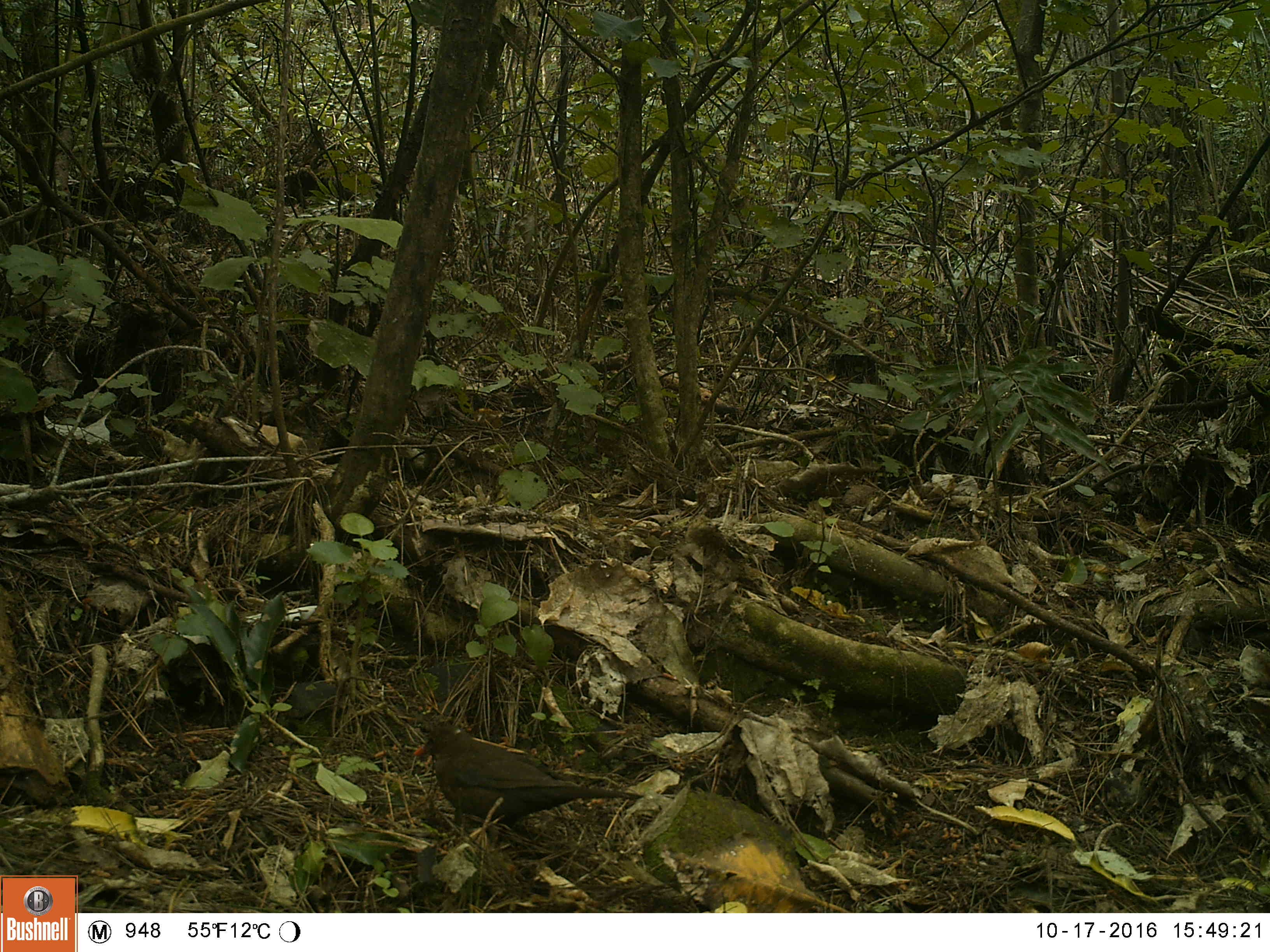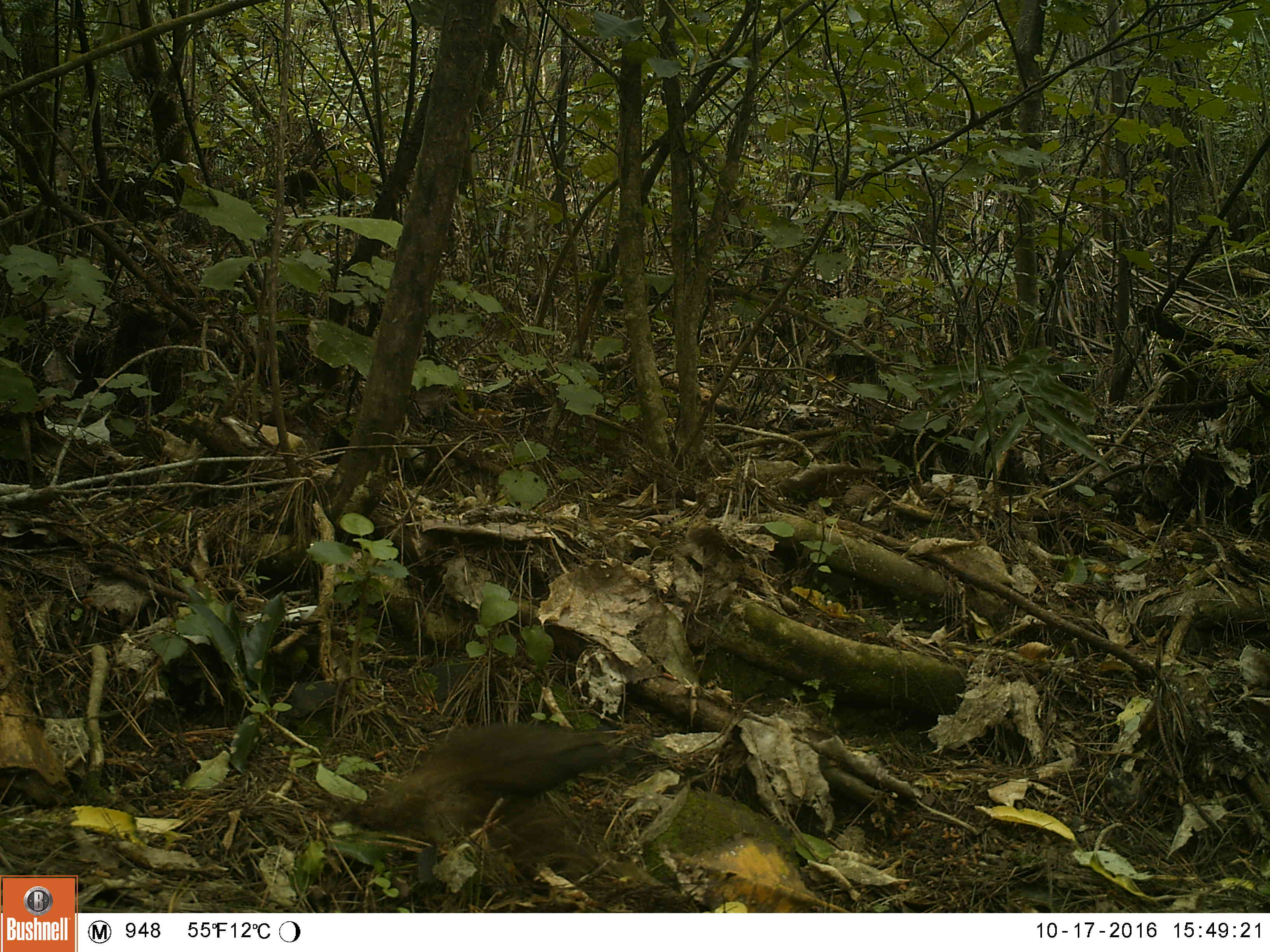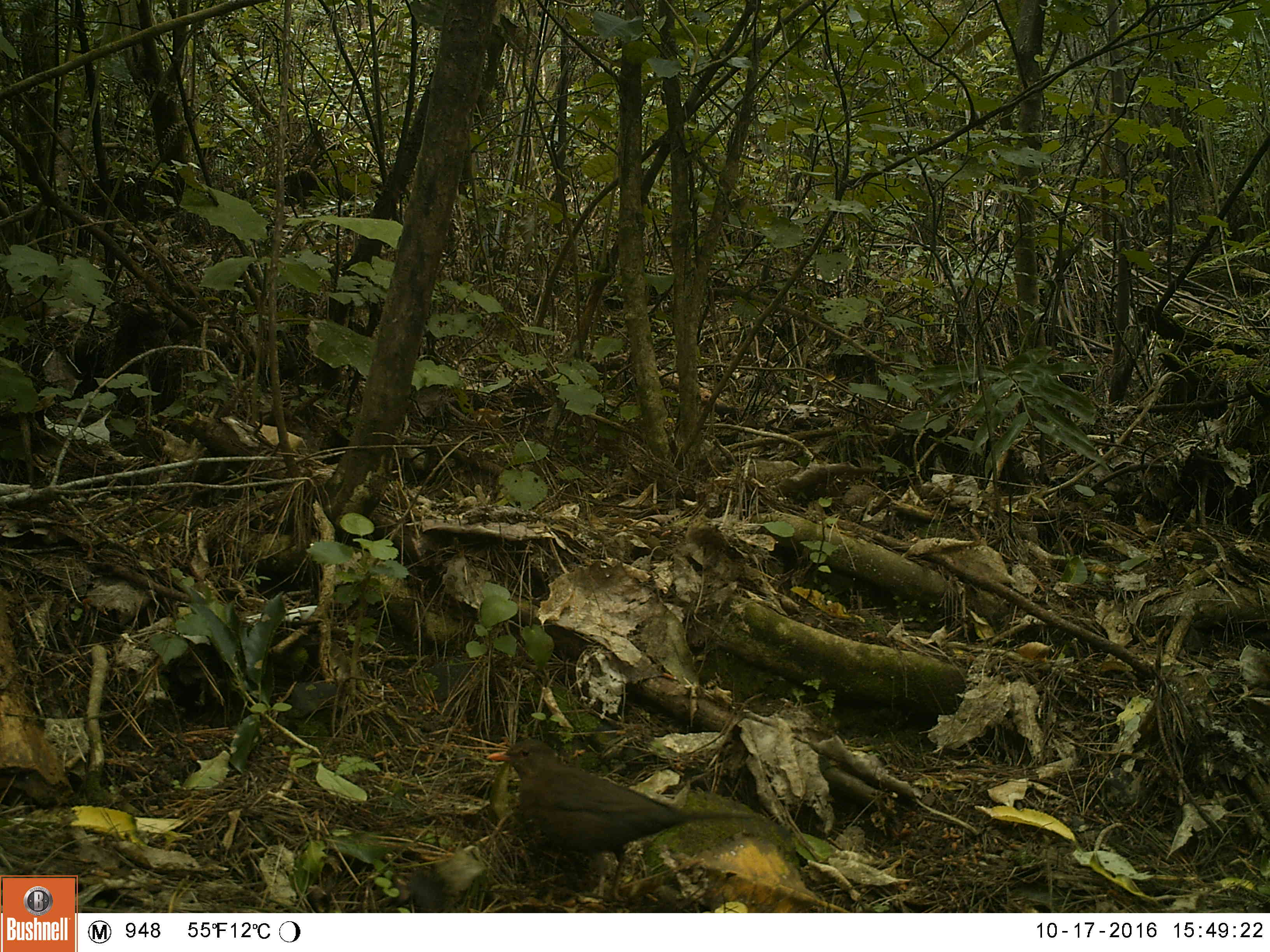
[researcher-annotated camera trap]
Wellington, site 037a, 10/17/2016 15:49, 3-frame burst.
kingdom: Animalia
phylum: Chordata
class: Aves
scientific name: Aves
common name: bird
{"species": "bird (Aves)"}